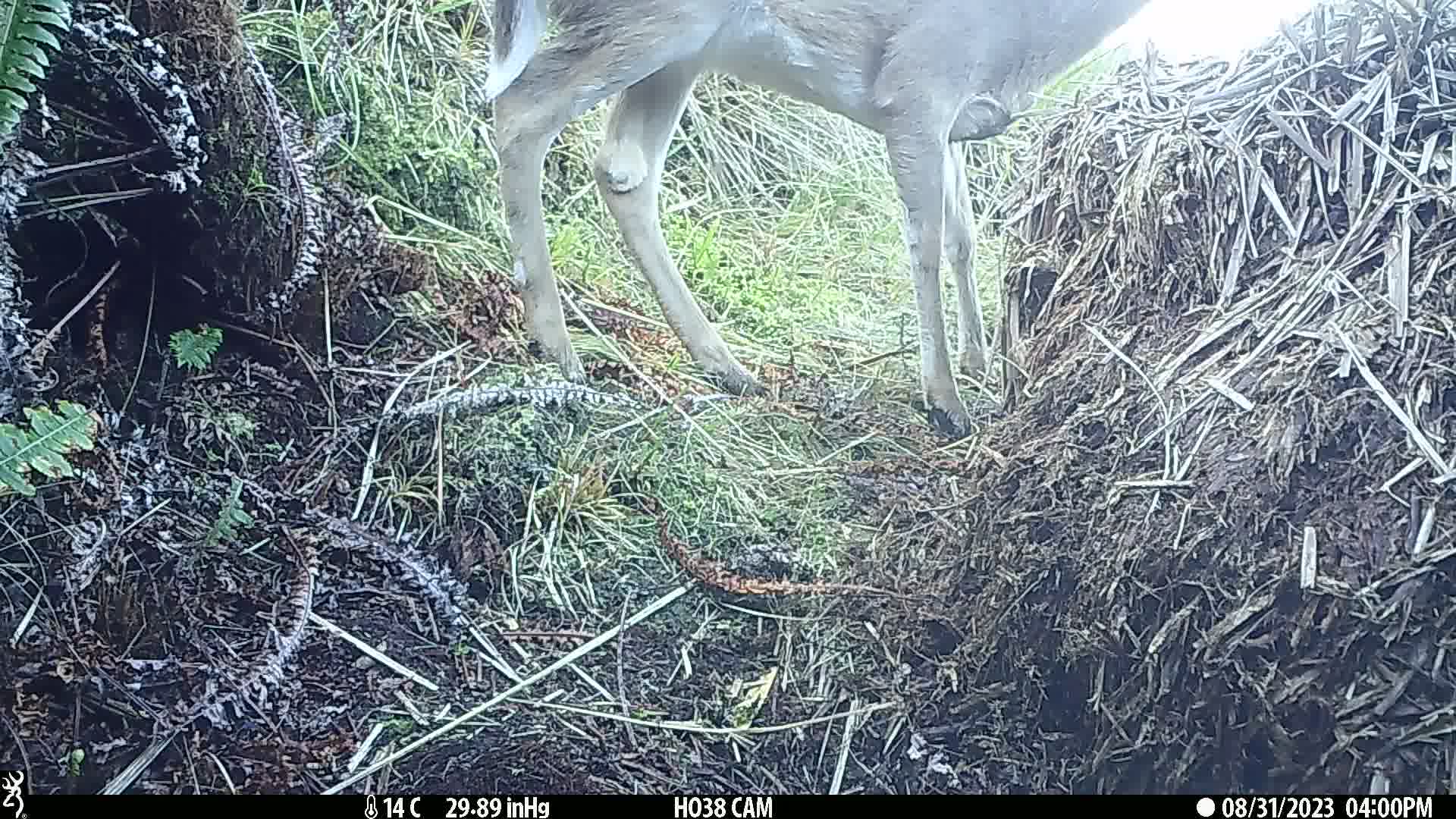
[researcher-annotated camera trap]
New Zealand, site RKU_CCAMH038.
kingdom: Animalia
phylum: Chordata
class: Mammalia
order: Artiodactyla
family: Cervidae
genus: Odocoileus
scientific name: Odocoileus virginianus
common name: white-tailed deer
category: white tailed deer